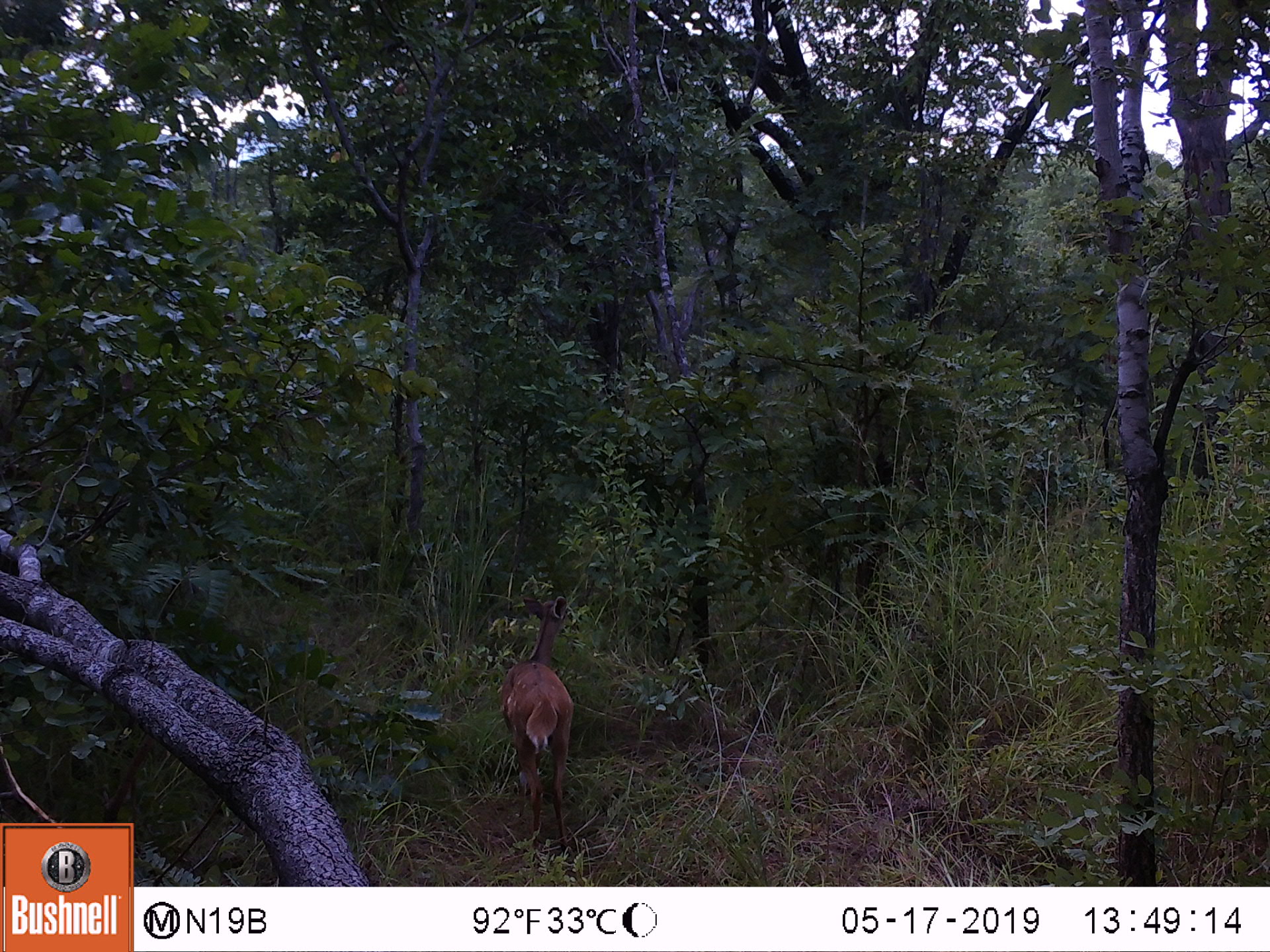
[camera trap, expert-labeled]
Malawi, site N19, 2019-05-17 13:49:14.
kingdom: Animalia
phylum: Chordata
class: Mammalia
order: Artiodactyla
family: Bovidae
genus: Tragelaphus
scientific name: Tragelaphus sylvaticus sylvaticus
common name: cape bushbuck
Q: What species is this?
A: Cape bushbuck (Tragelaphus sylvaticus sylvaticus).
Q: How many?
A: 1.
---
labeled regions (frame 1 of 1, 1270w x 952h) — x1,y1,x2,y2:
cape bushbuck: 494,584,582,848